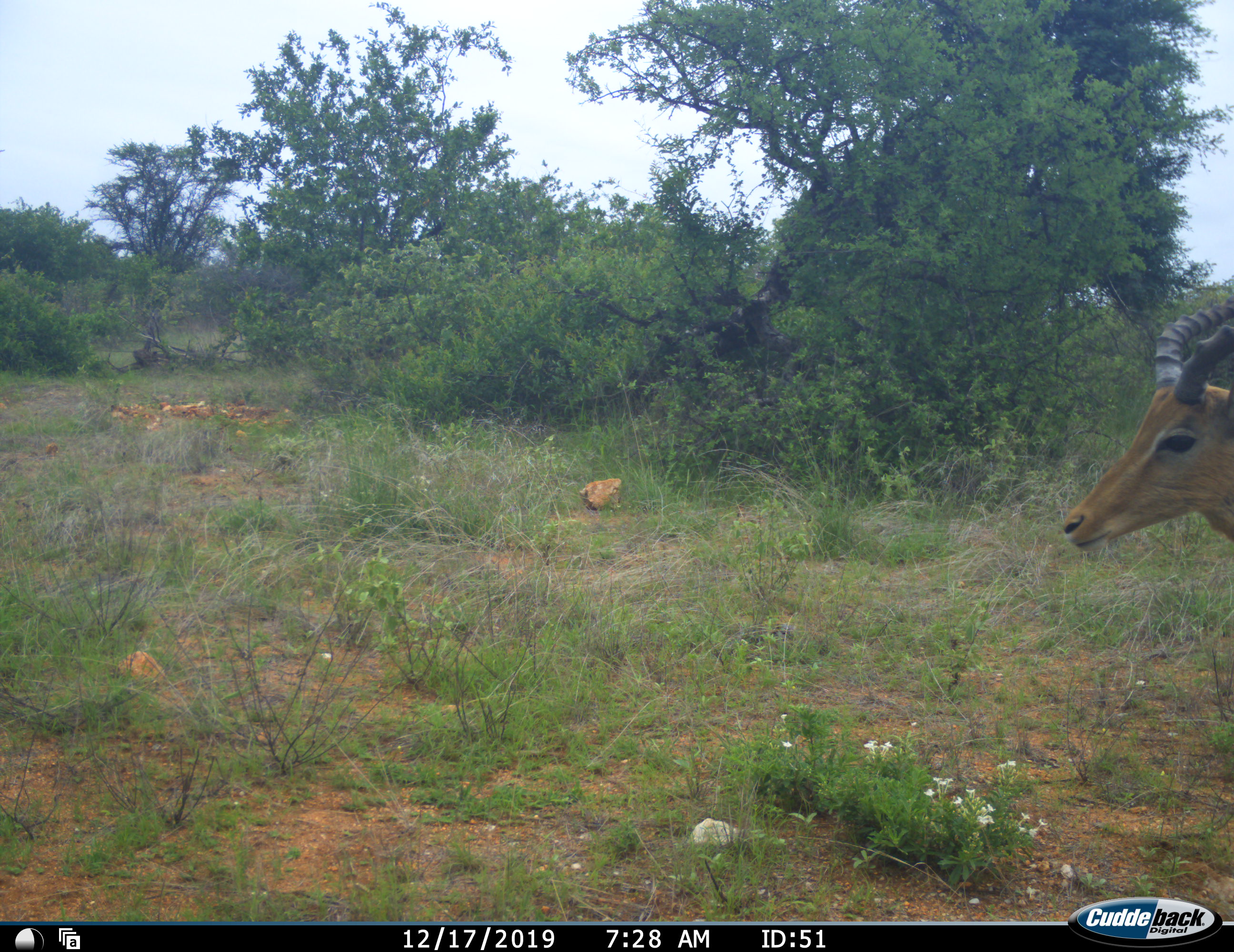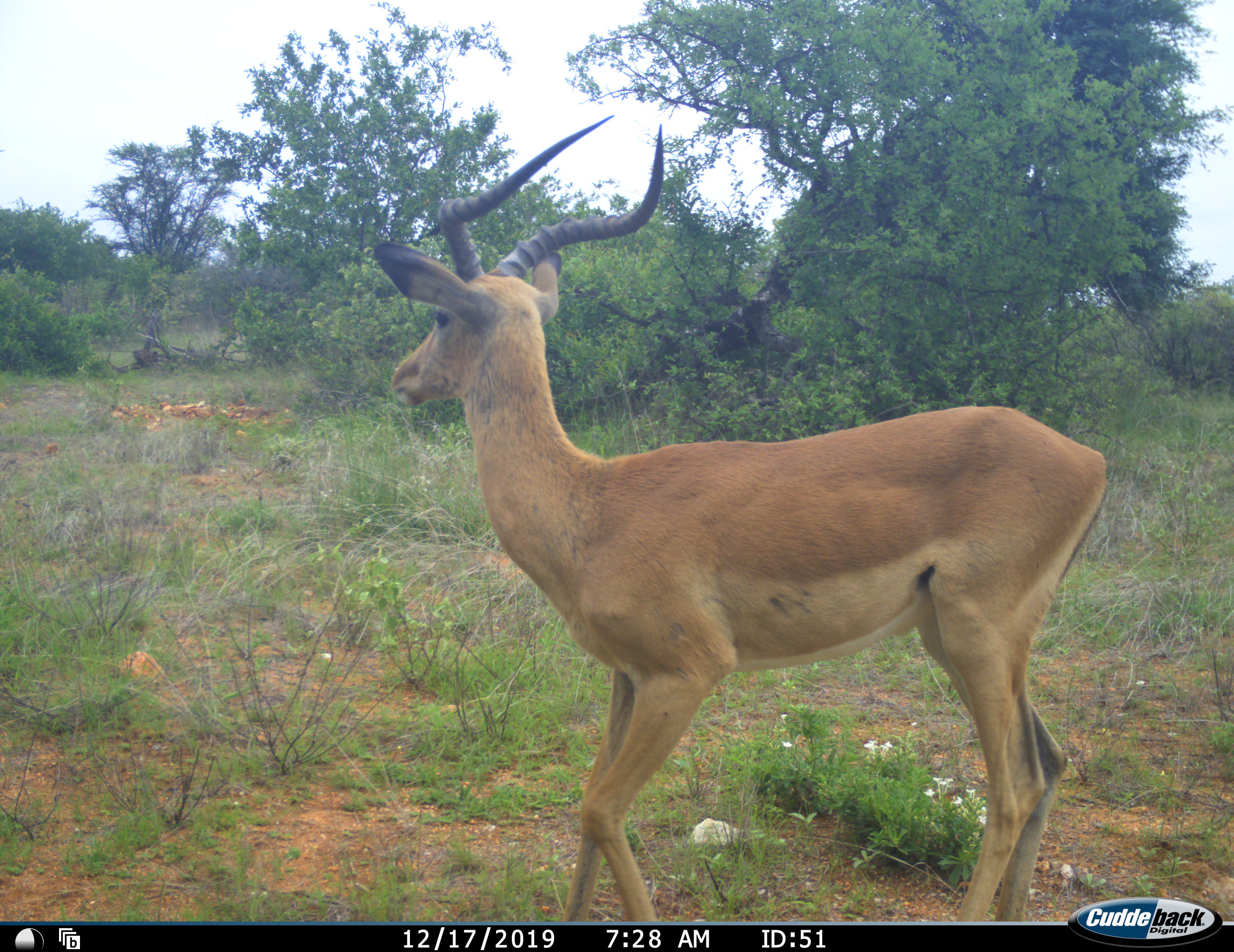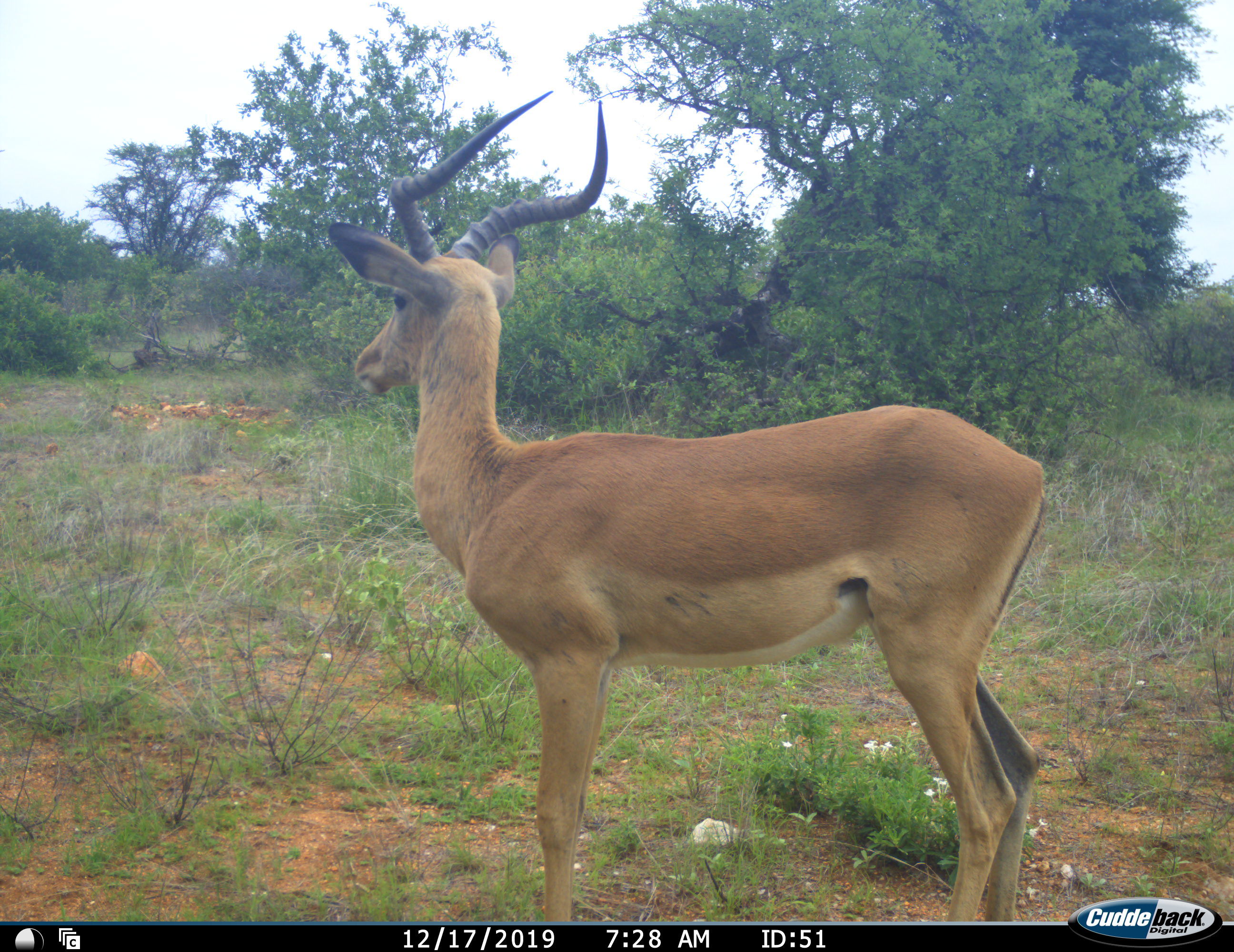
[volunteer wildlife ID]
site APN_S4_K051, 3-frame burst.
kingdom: Animalia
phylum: Chordata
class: Mammalia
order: Artiodactyla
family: Bovidae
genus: Aepyceros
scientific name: Aepyceros melampus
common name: impala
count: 1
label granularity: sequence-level